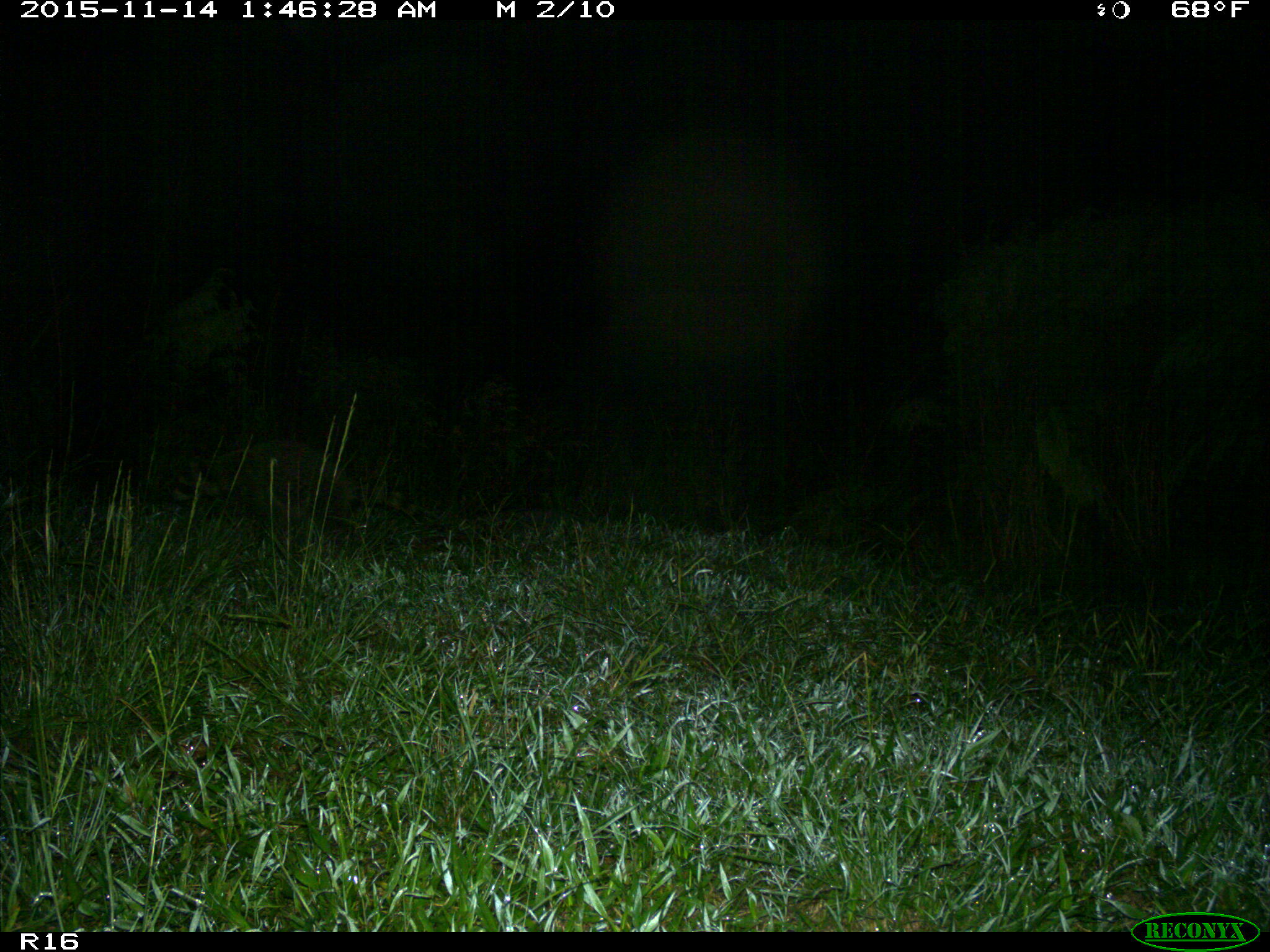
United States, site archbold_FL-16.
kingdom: Animalia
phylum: Chordata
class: Mammalia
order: Carnivora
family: Procyonidae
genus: Procyon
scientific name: Procyon lotor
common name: common raccoon